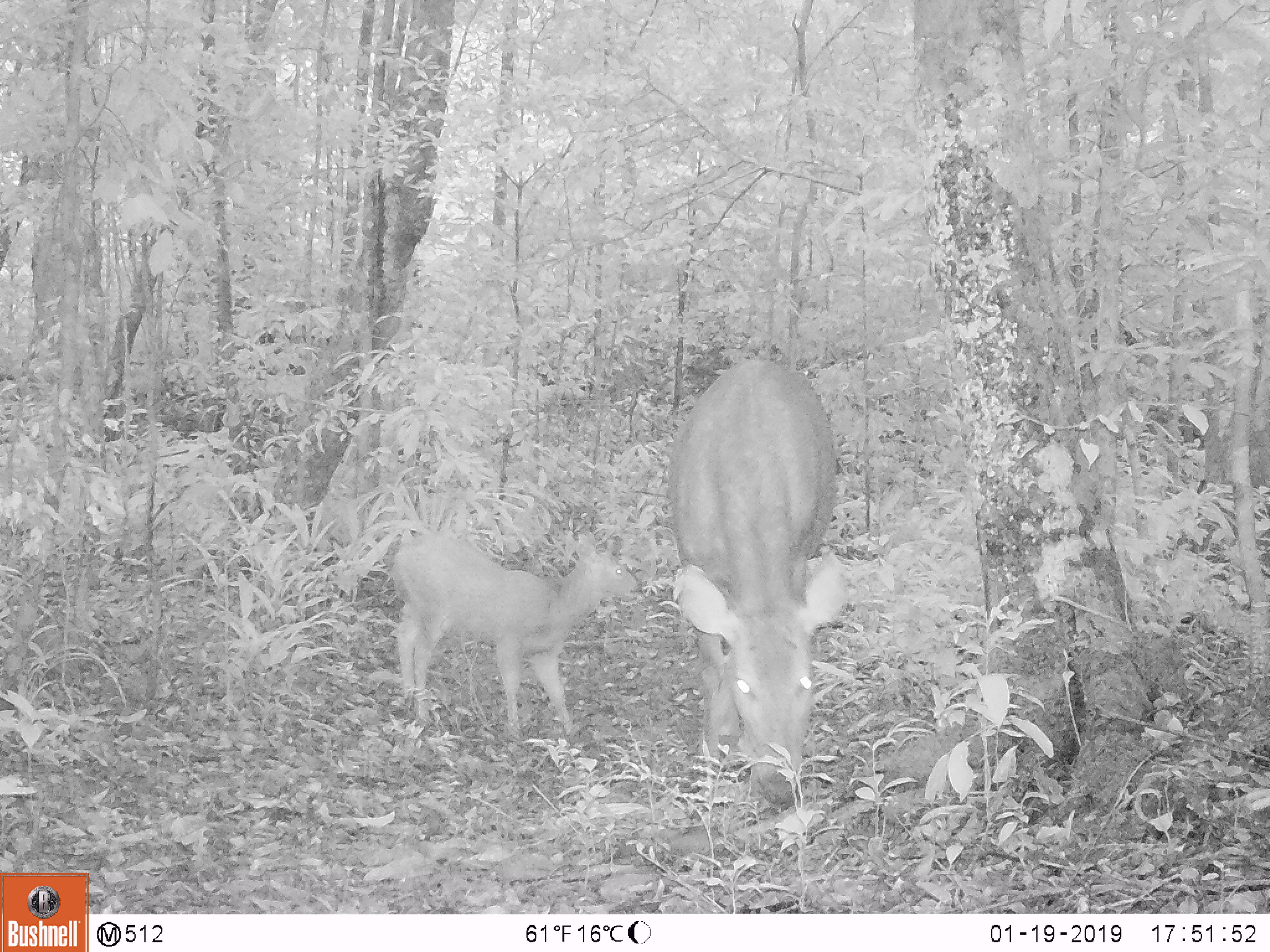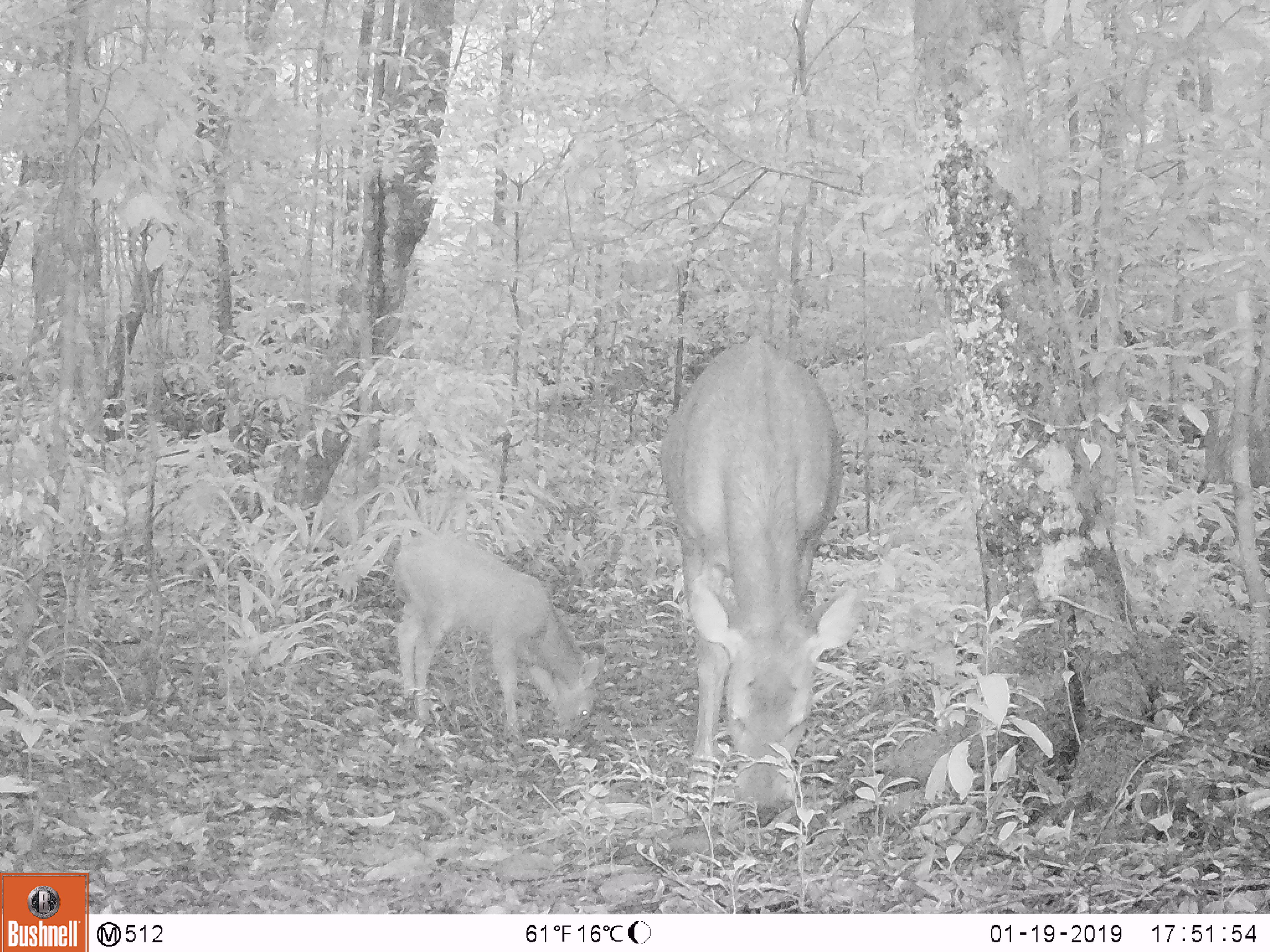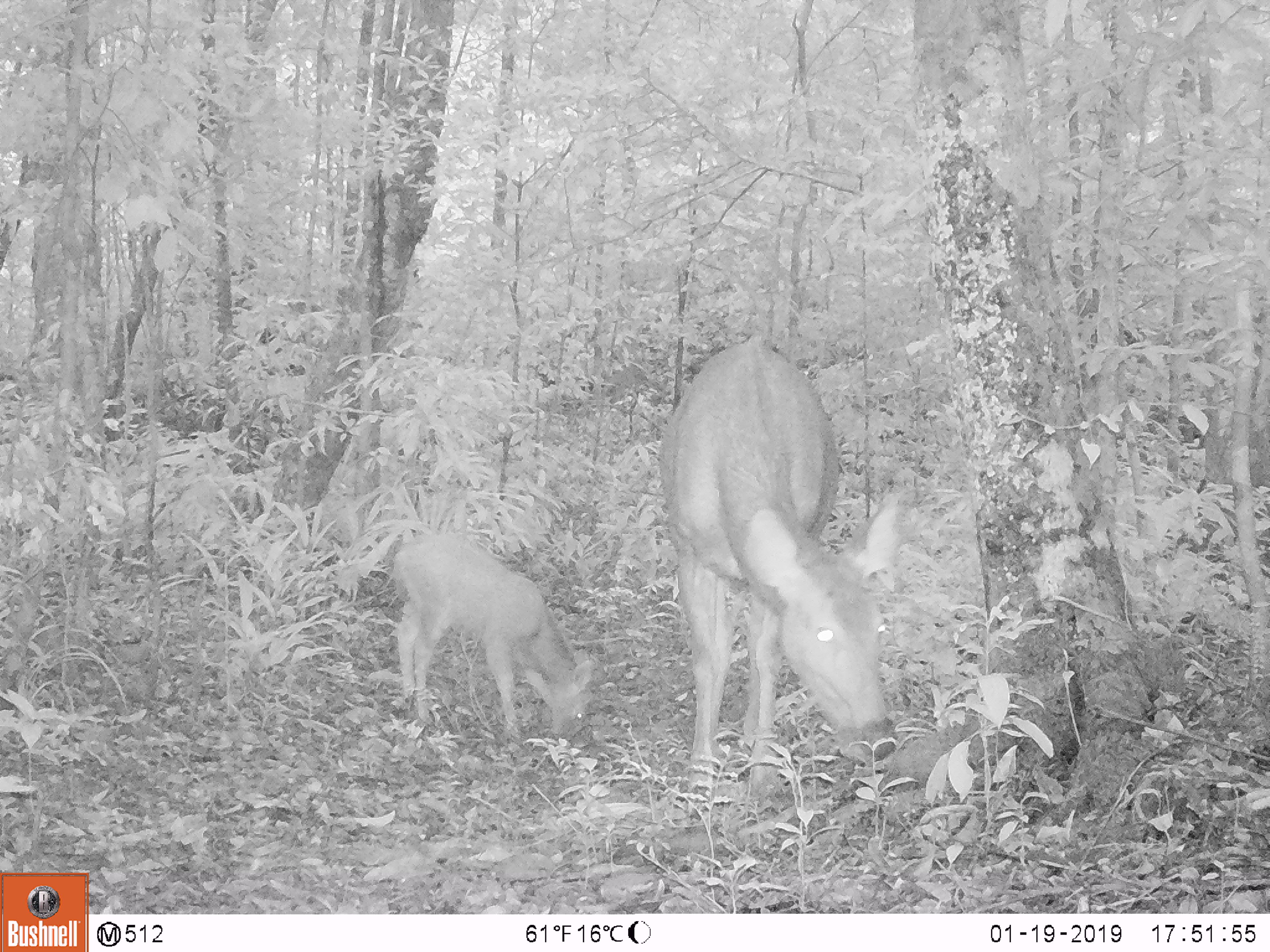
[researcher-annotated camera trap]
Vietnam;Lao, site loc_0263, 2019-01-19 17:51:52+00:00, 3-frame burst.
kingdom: Animalia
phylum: Chordata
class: Mammalia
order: Artiodactyla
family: Cervidae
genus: Rusa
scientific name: Rusa unicolor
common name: sambar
Sambar (Rusa unicolor). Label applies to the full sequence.